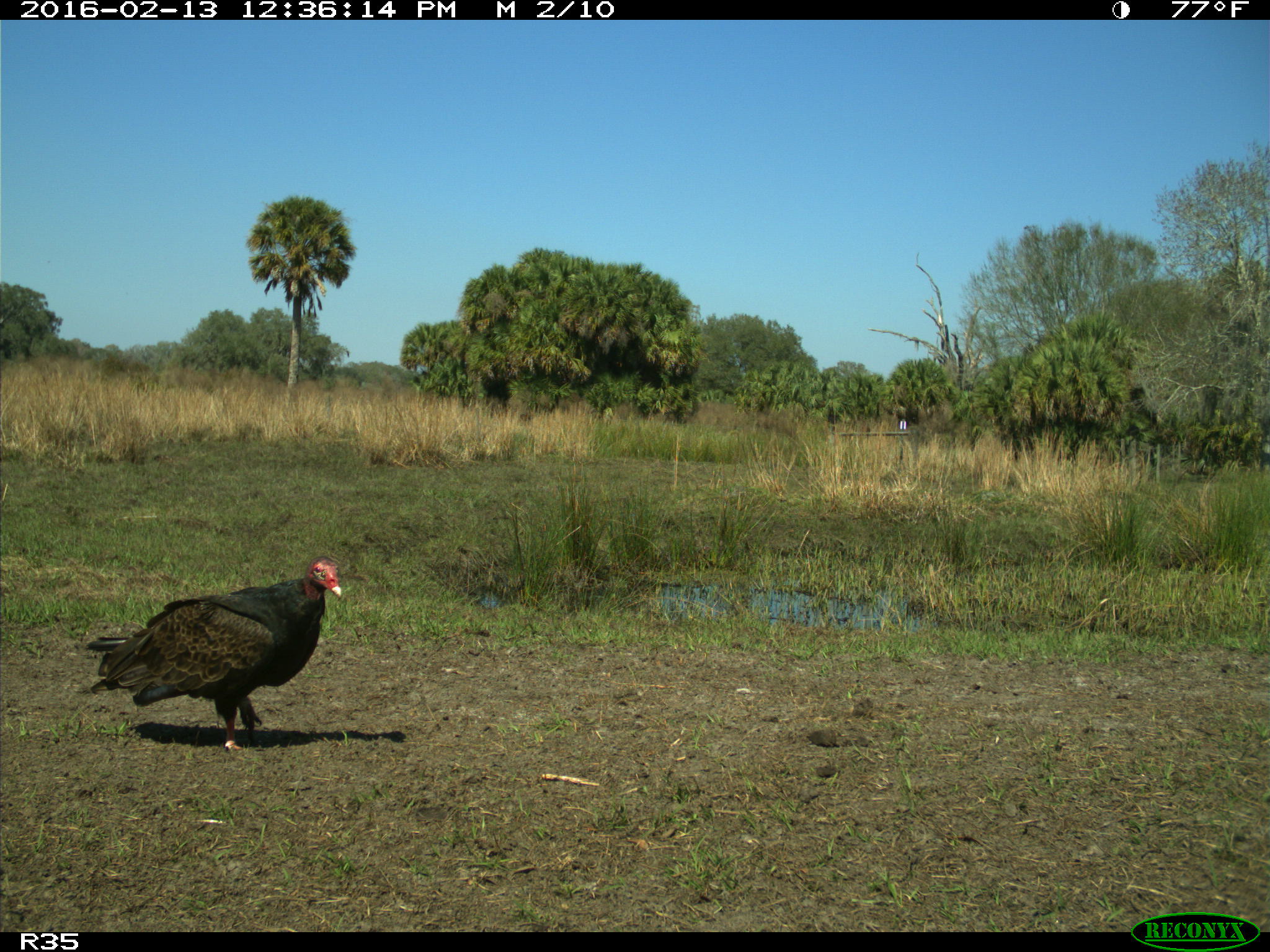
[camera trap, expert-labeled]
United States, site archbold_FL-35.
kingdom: Animalia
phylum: Chordata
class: Aves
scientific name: Aves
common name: birds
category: unidentified bird